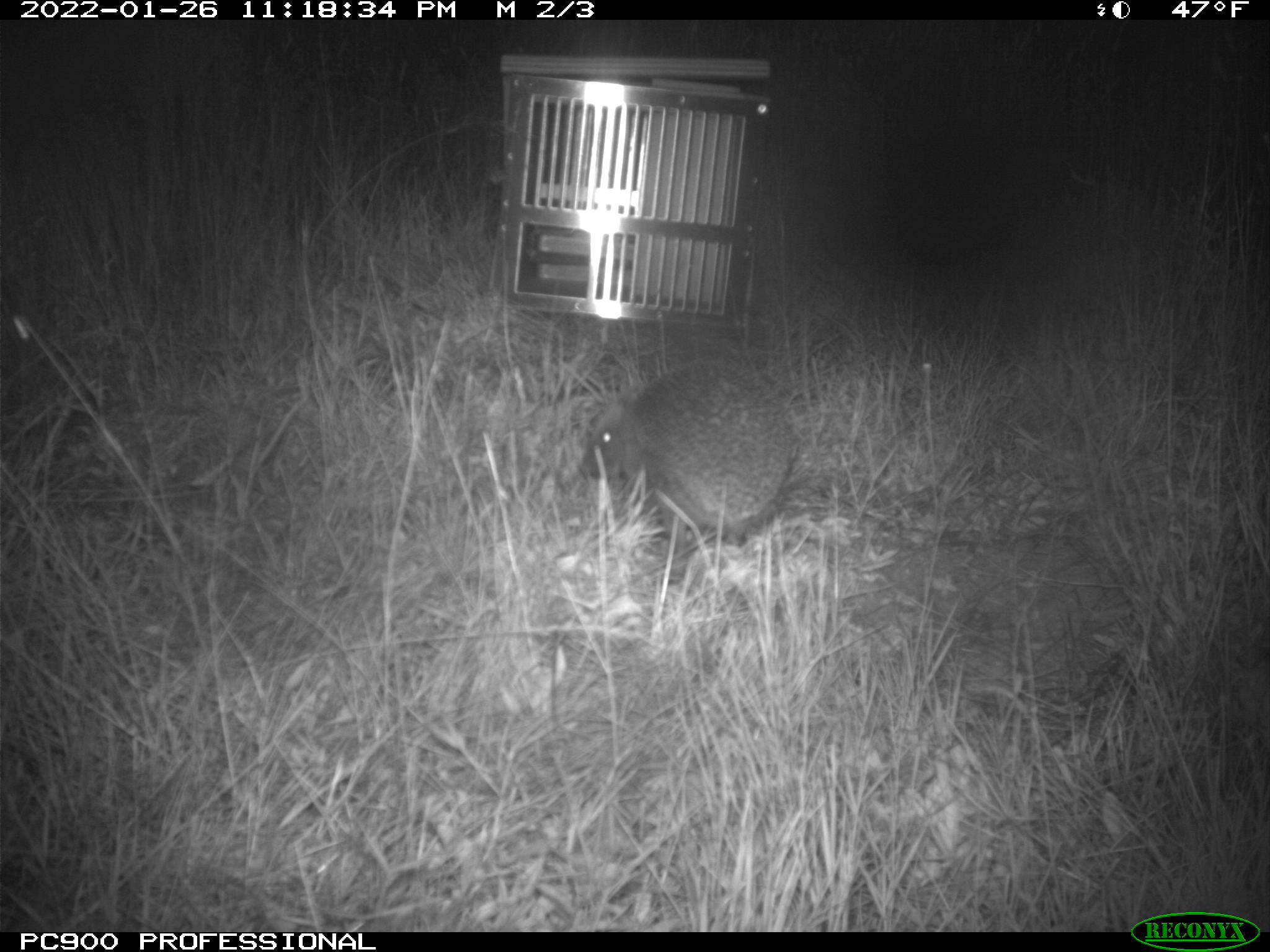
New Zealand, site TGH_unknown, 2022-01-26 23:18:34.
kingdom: Animalia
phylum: Chordata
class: Mammalia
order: Eulipotyphla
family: Erinaceidae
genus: Erinaceus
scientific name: Erinaceus europaeus europaeus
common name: european hedgehog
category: hedgehog